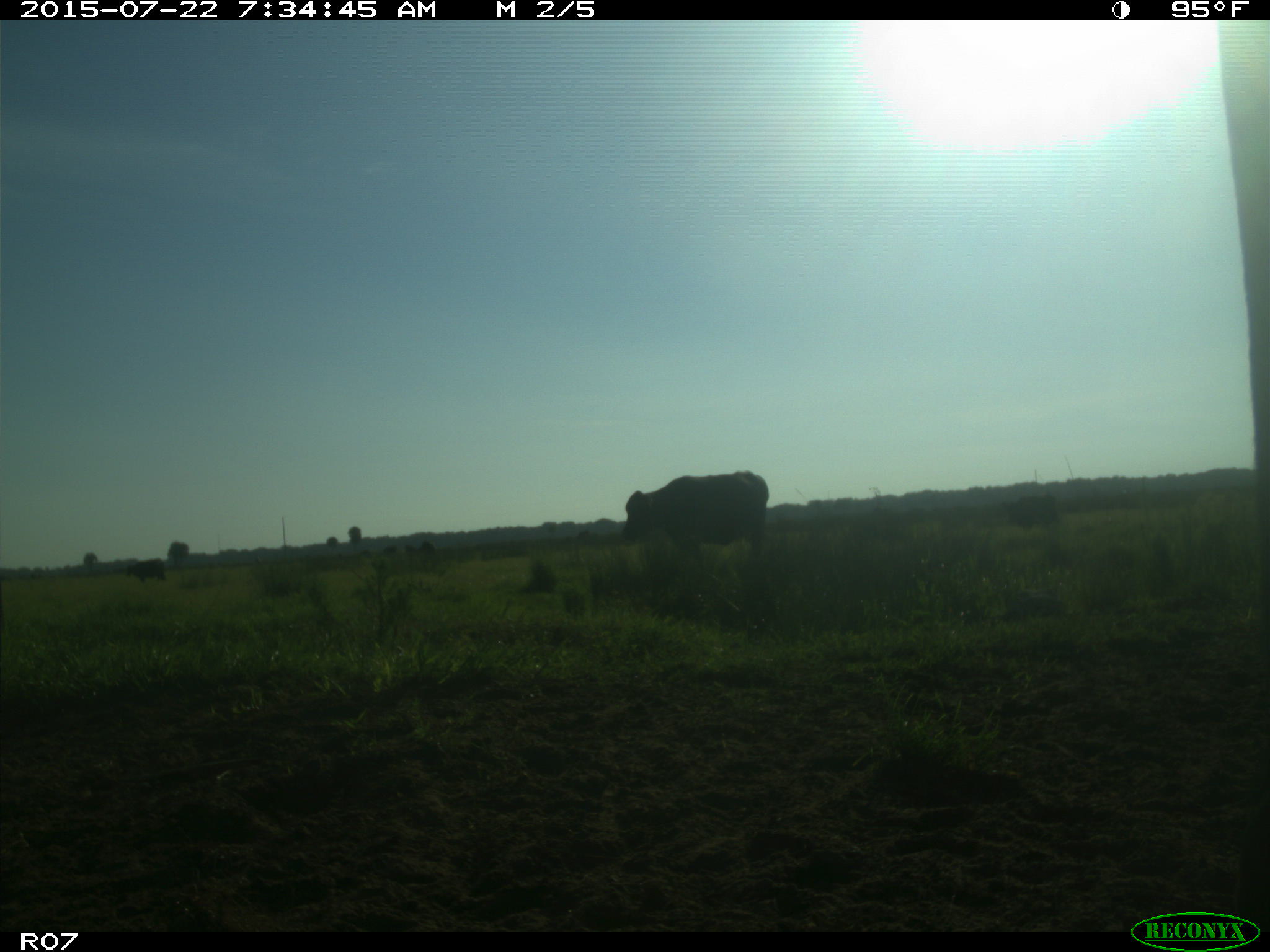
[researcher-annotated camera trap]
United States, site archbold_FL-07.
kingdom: Animalia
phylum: Chordata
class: Mammalia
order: Artiodactyla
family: Bovidae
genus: Bos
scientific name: Bos taurus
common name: domestic cow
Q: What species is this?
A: Bos taurus (domestic cow).